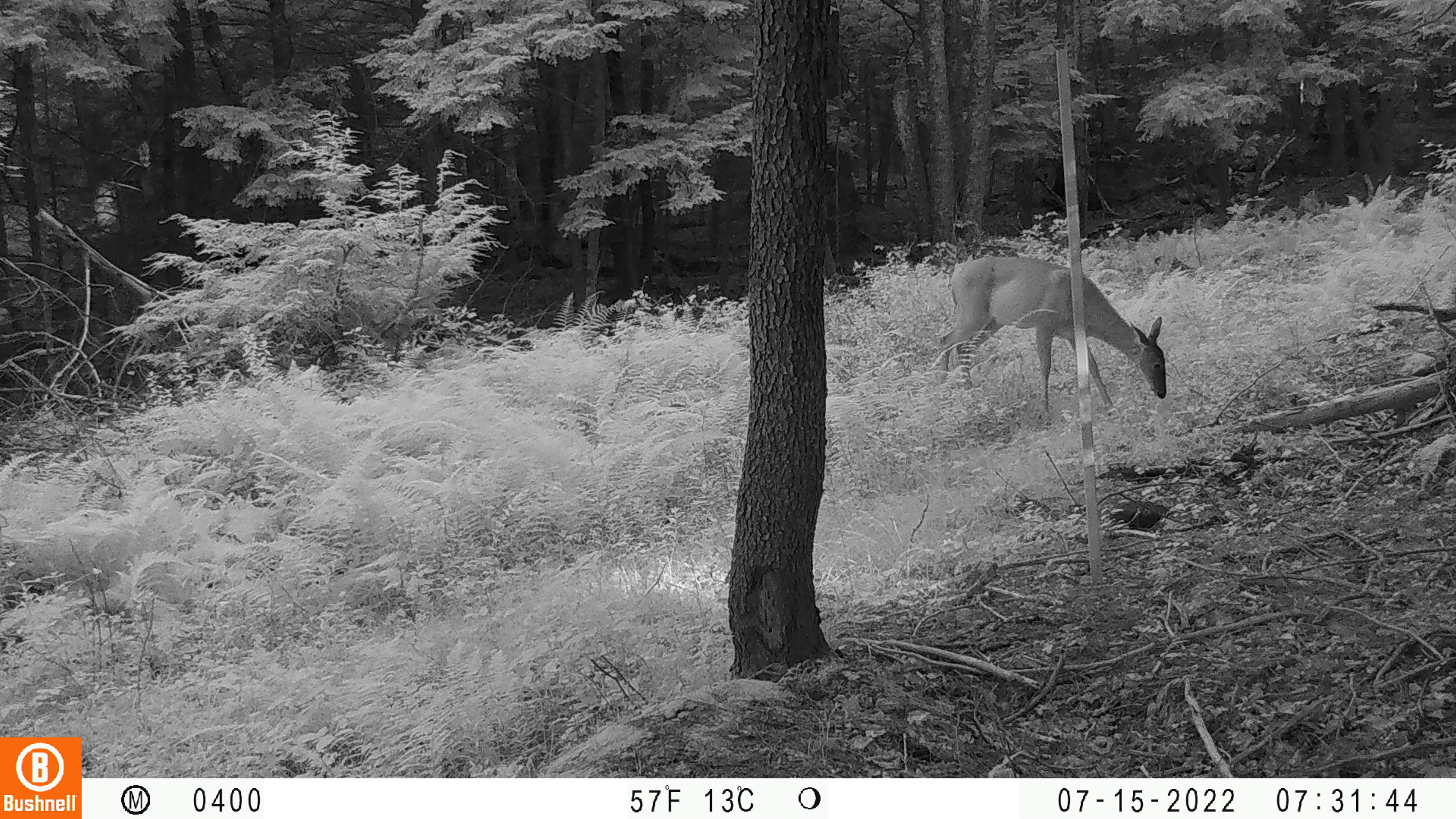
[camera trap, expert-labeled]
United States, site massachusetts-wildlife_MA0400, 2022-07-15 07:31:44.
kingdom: Animalia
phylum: Chordata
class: Mammalia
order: Artiodactyla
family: Cervidae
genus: Odocoileus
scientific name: Odocoileus virginianus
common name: white-tailed deer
White-tailed deer (Odocoileus virginianus).